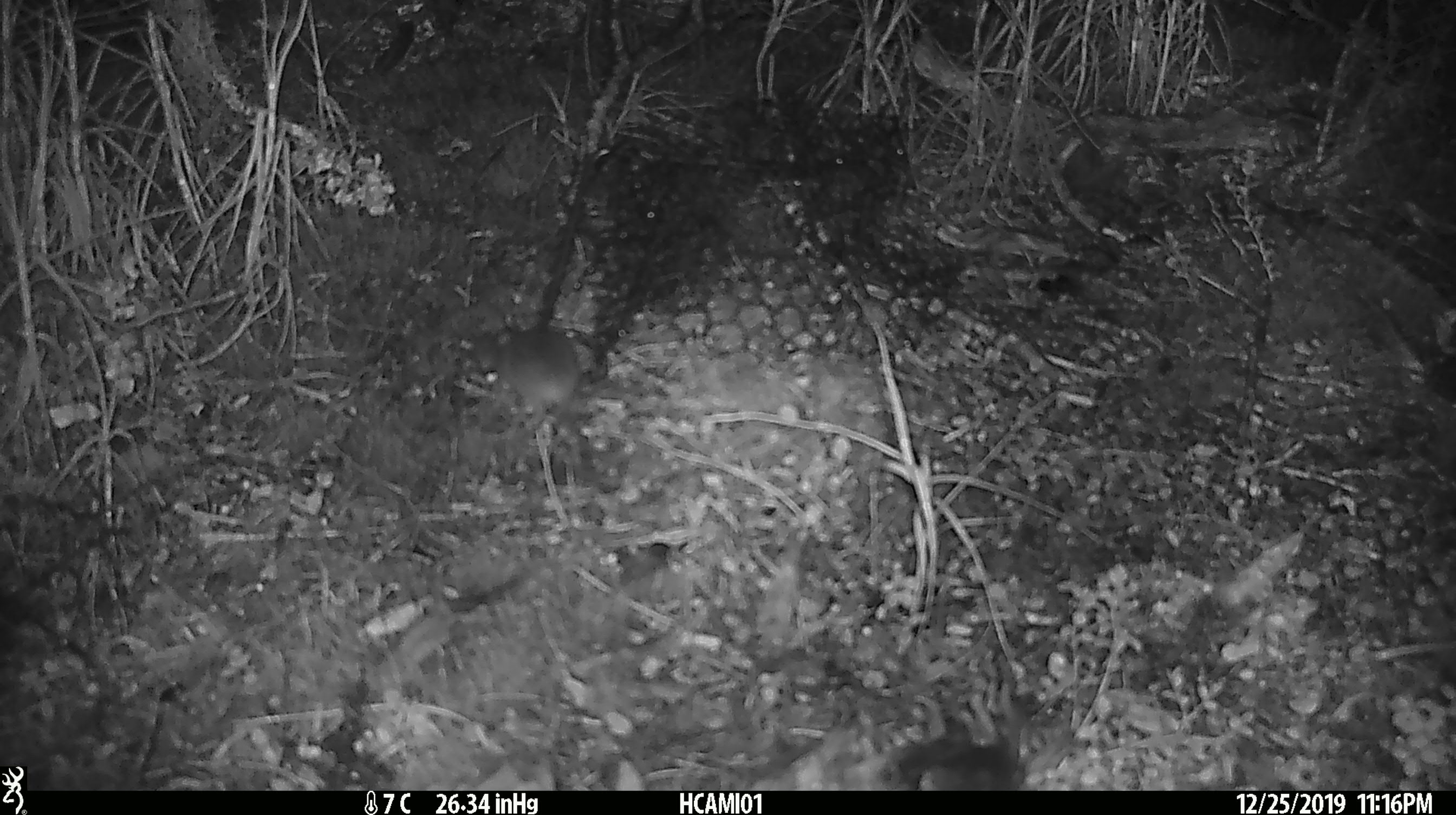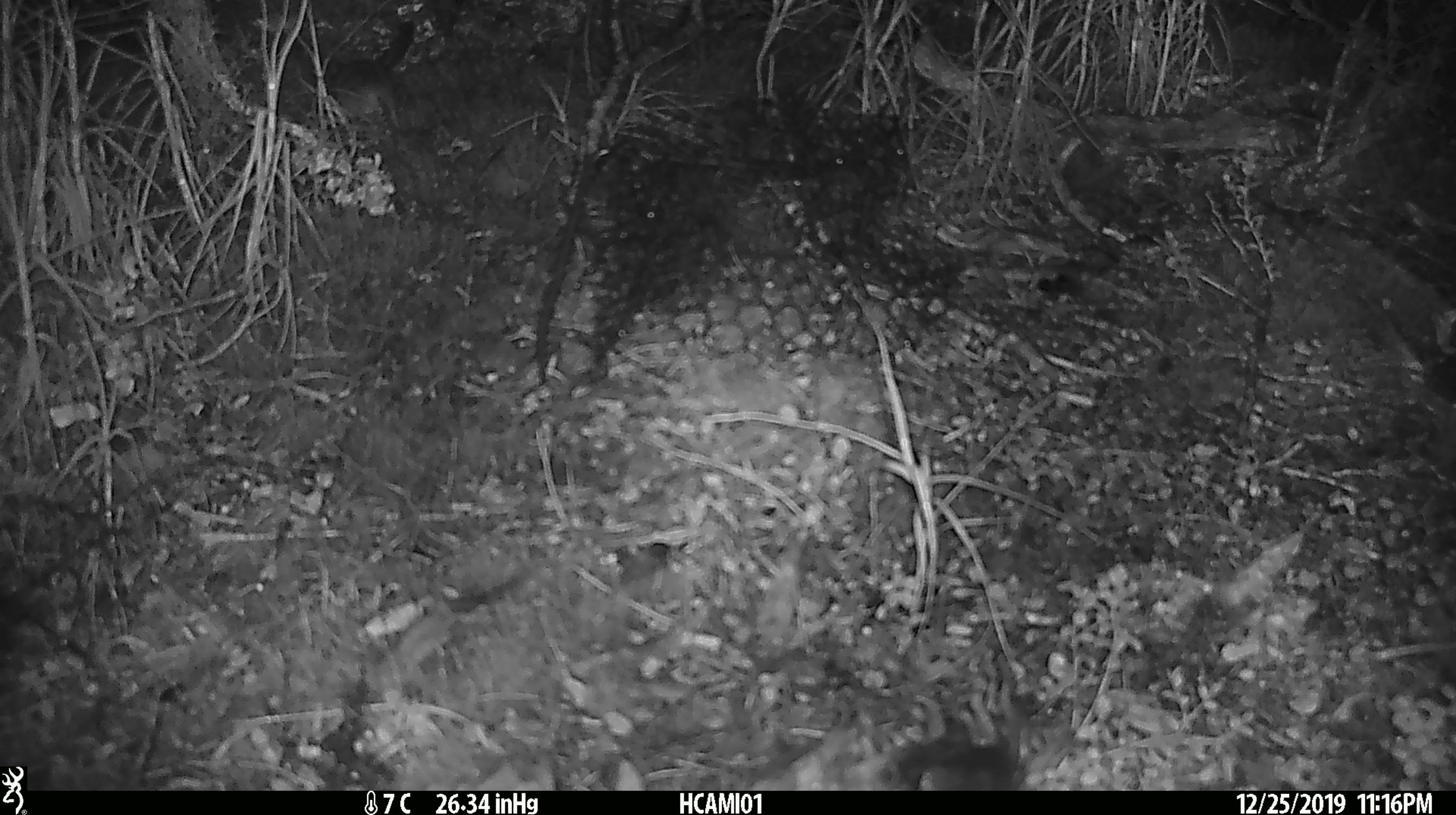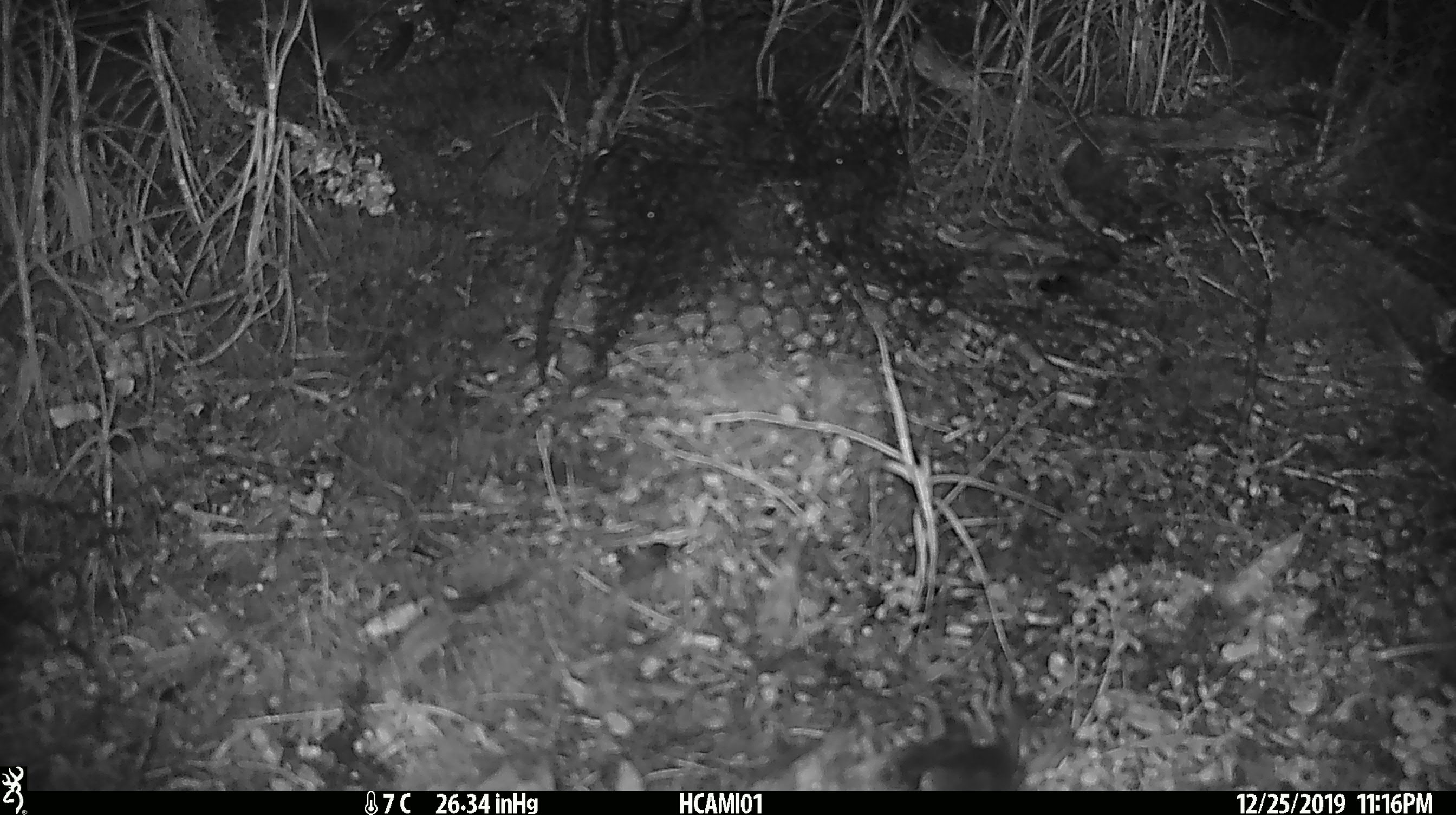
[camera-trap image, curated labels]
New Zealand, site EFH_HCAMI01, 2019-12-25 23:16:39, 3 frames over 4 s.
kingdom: Animalia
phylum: Chordata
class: Mammalia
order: Rodentia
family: Muridae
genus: Mus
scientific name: Mus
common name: mouse